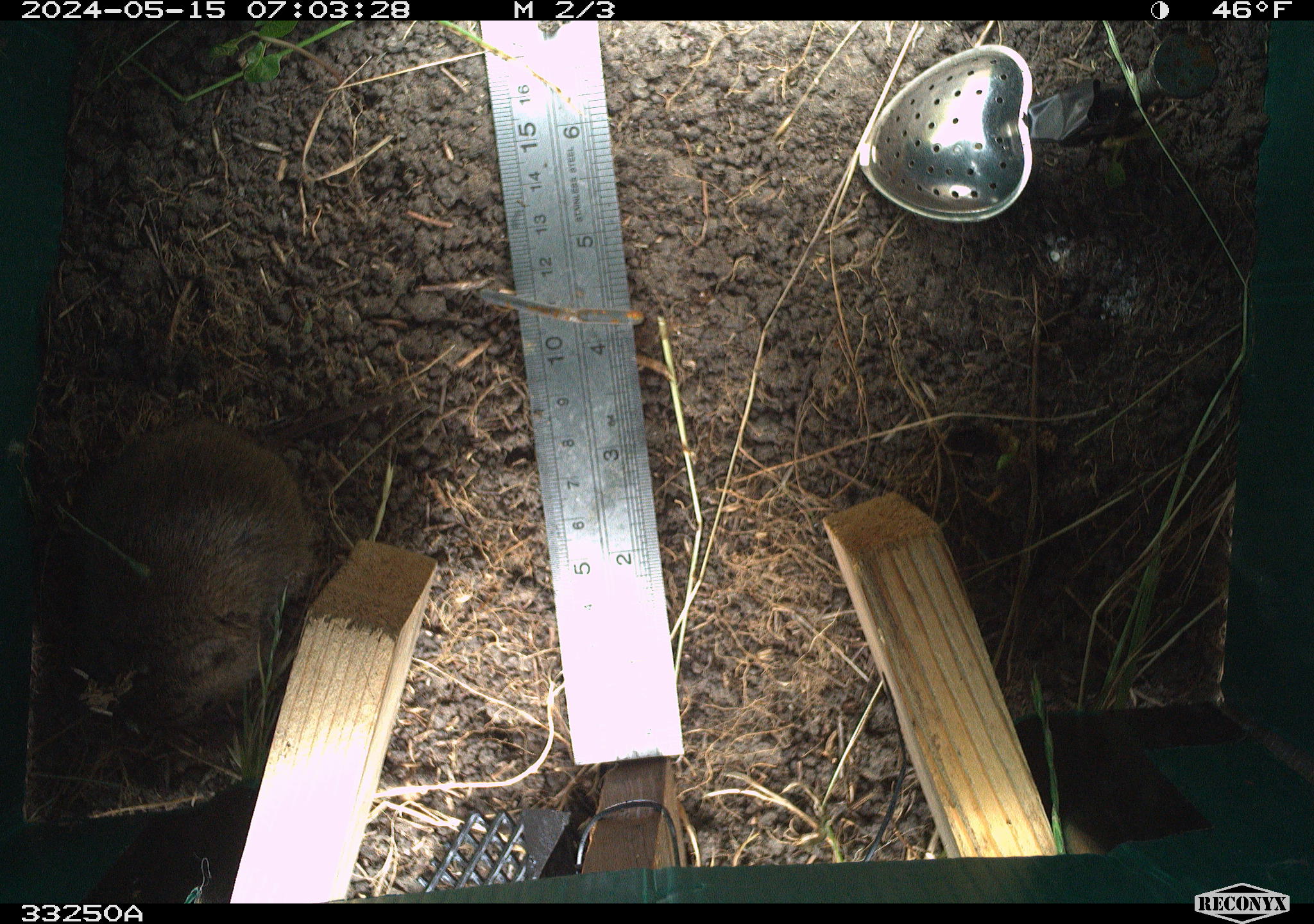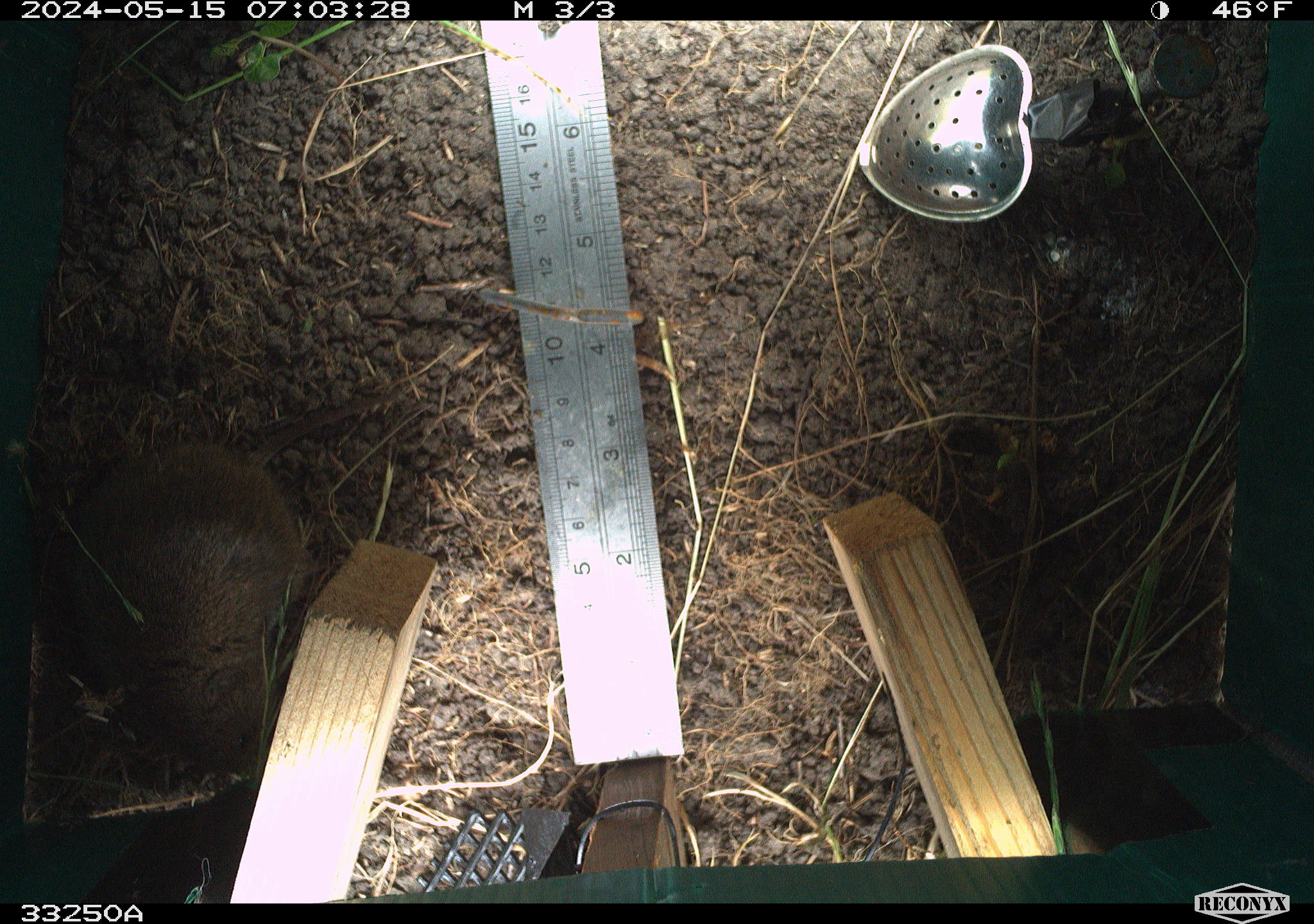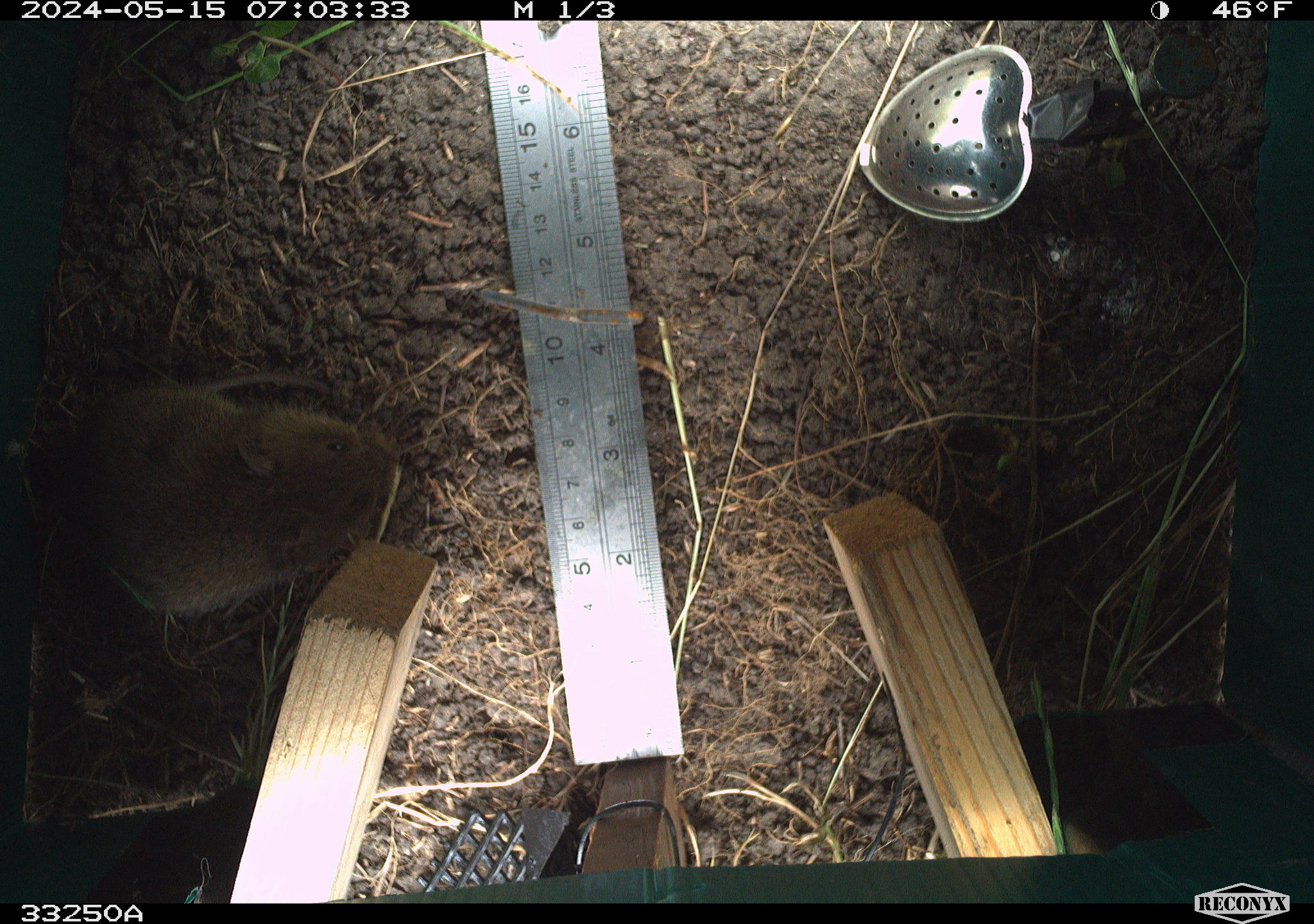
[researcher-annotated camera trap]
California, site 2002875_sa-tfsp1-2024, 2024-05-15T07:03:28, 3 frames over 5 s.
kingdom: Animalia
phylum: Chordata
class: Mammalia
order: Rodentia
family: Cricetidae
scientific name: Arvicolinae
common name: voles, lemmings, and muskrats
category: arvicolinae subfamily